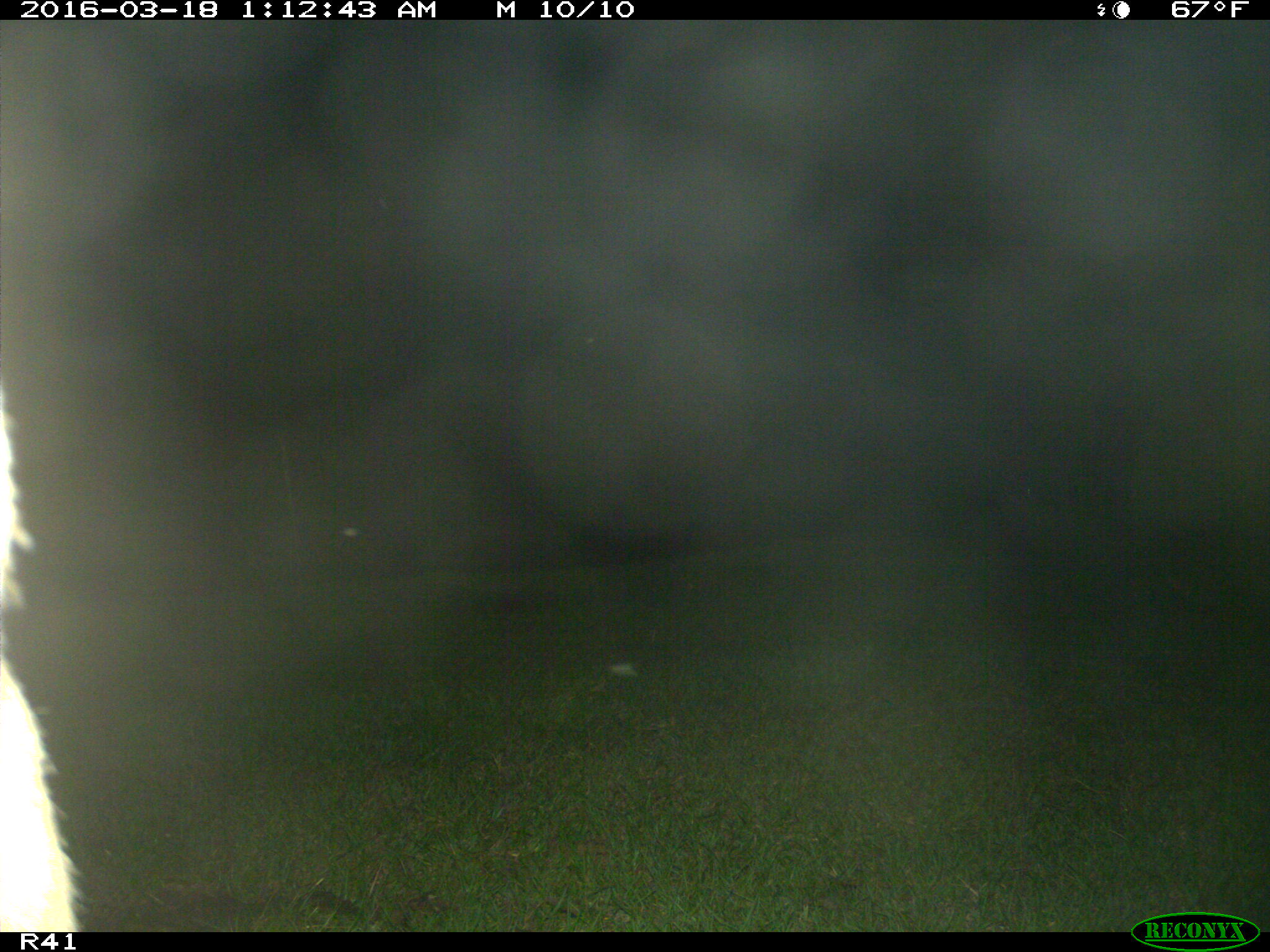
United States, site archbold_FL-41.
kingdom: Animalia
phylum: Chordata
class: Mammalia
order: Artiodactyla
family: Bovidae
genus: Bos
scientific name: Bos taurus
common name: domestic cow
Bos taurus (domestic cow).